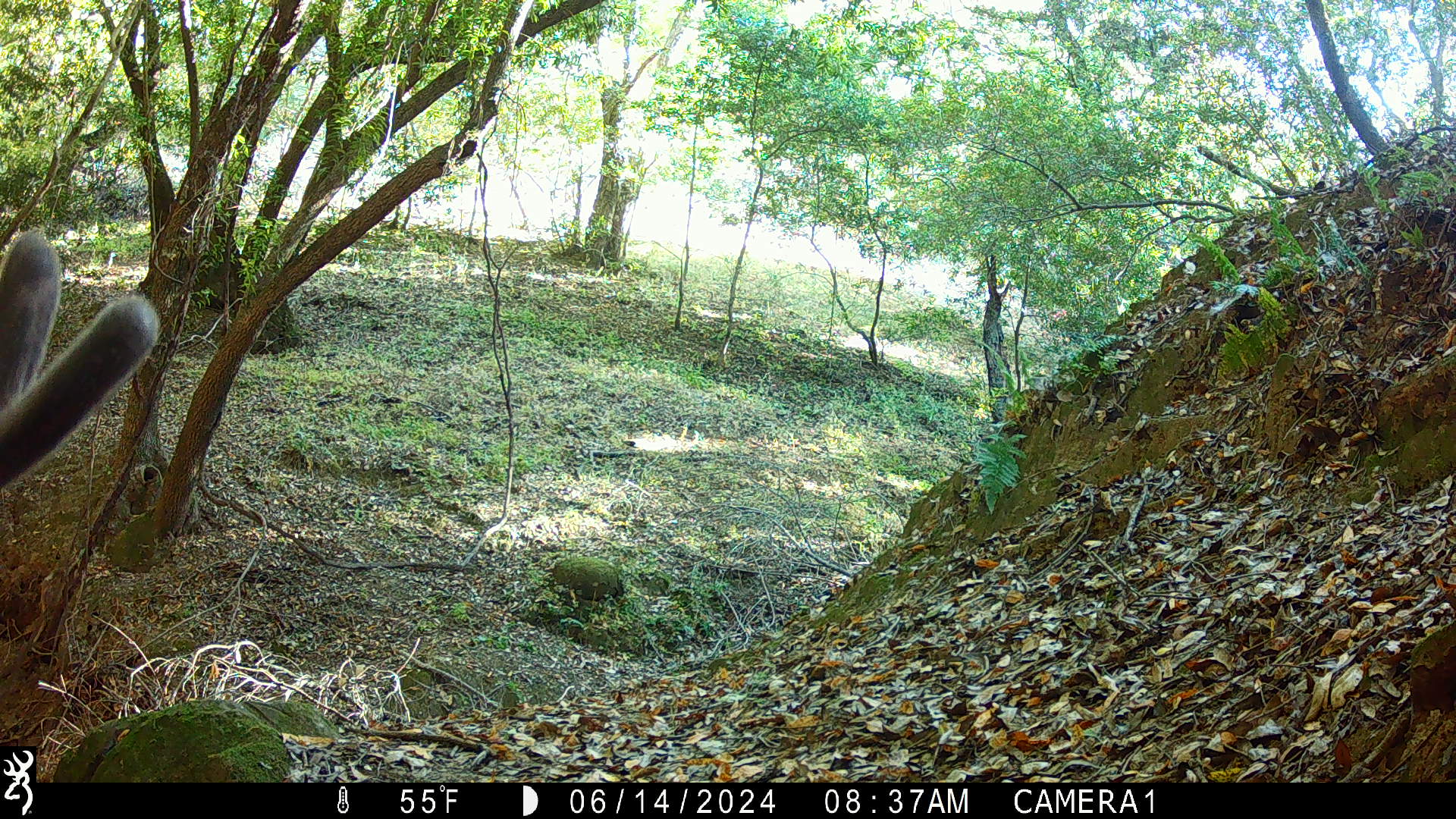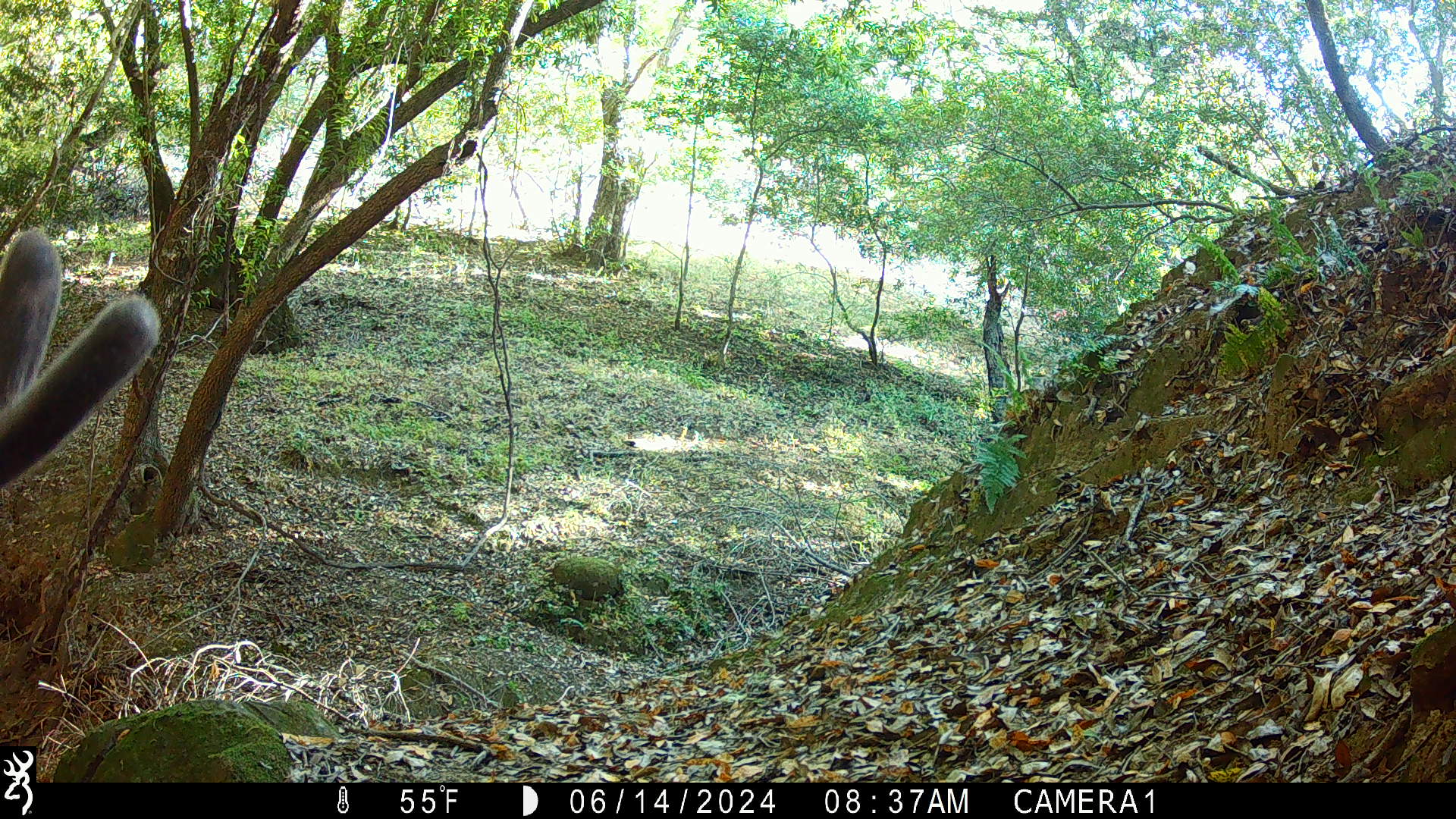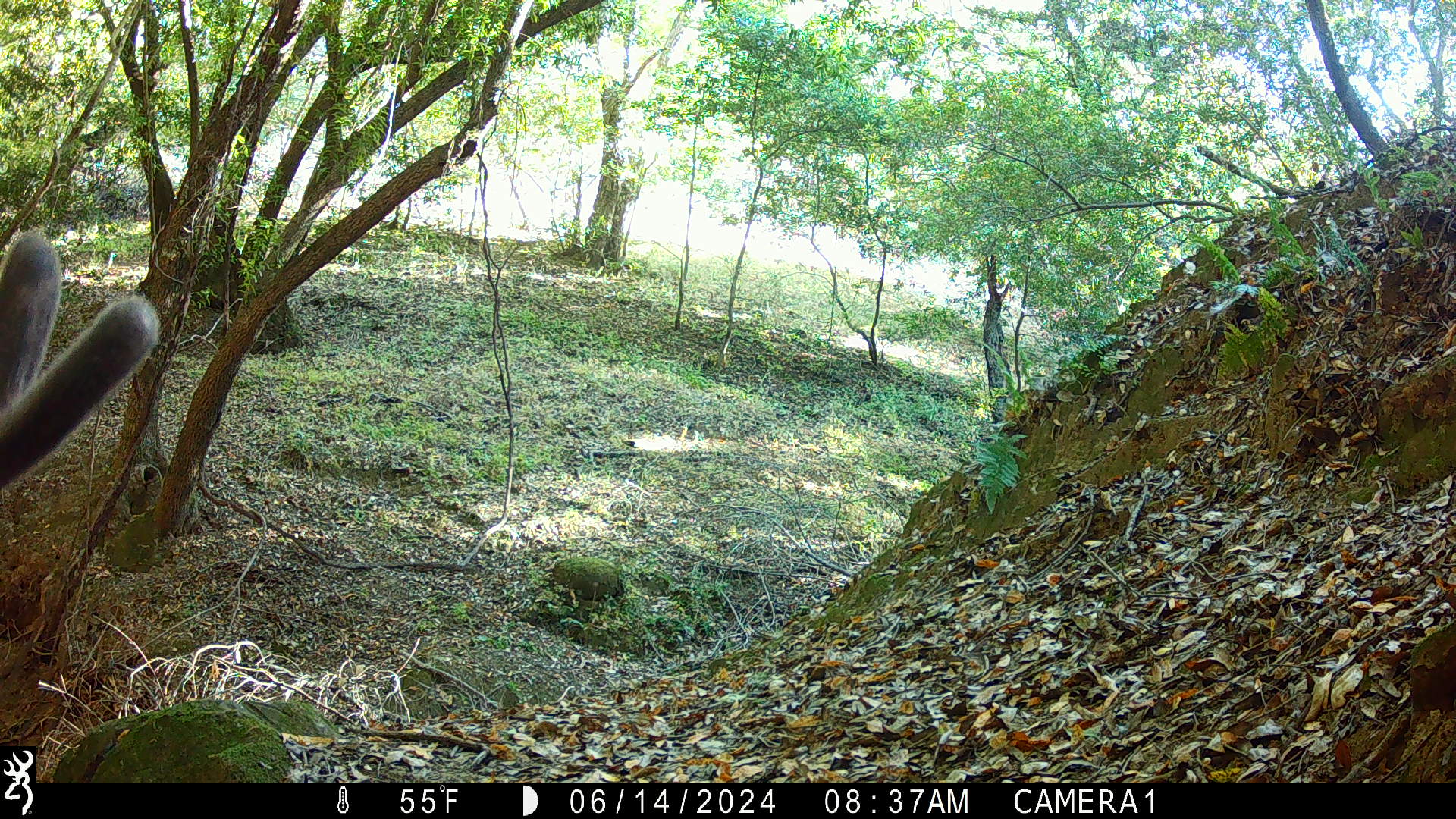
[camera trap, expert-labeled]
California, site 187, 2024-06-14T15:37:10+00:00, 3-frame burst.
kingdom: Animalia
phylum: Chordata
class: Mammalia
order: Artiodactyla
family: Cervidae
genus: Odocoileus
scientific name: Odocoileus hemionus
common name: mule deer